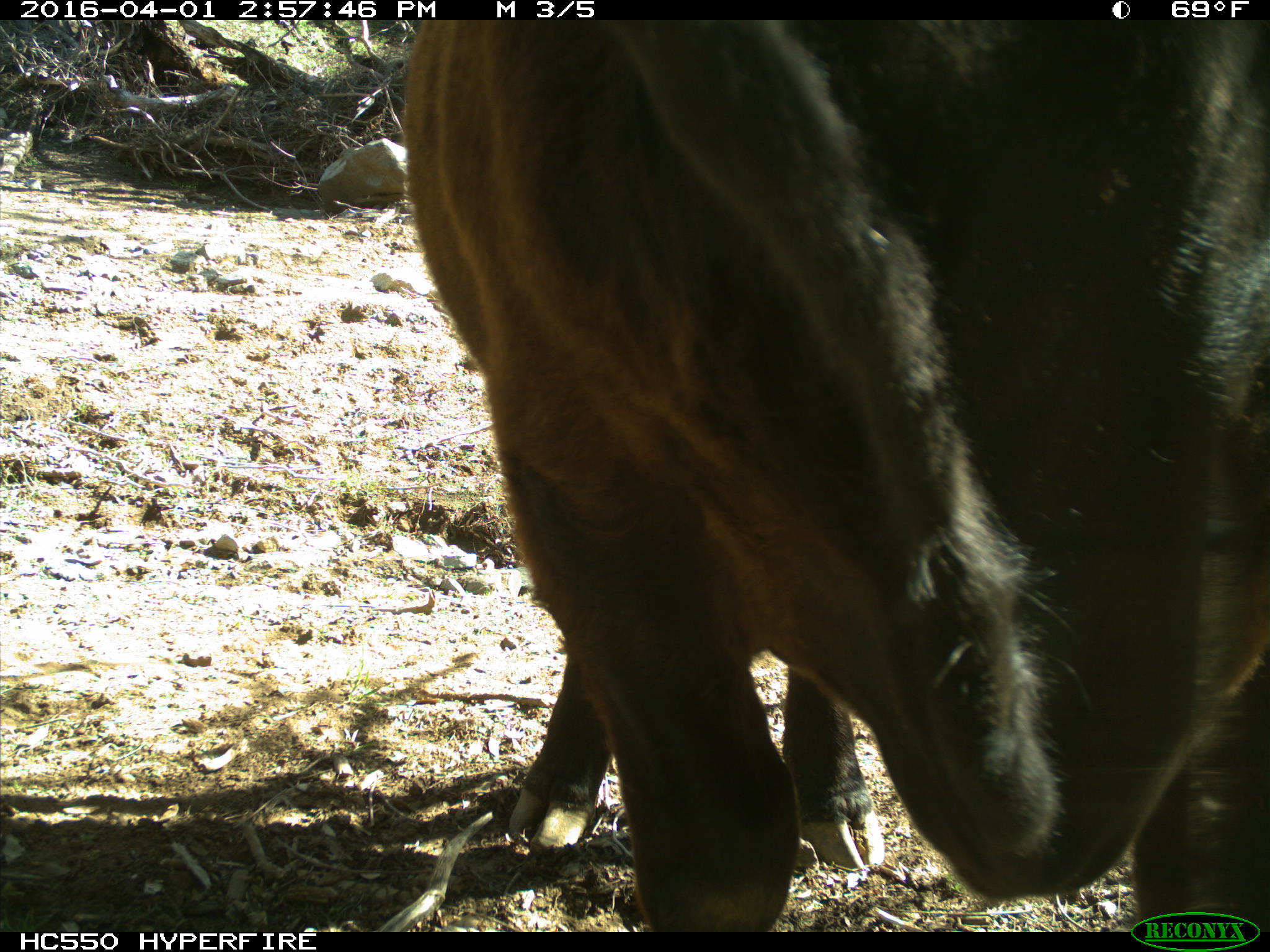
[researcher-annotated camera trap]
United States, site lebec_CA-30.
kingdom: Animalia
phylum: Chordata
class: Mammalia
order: Artiodactyla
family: Bovidae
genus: Bos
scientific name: Bos taurus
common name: domestic cow